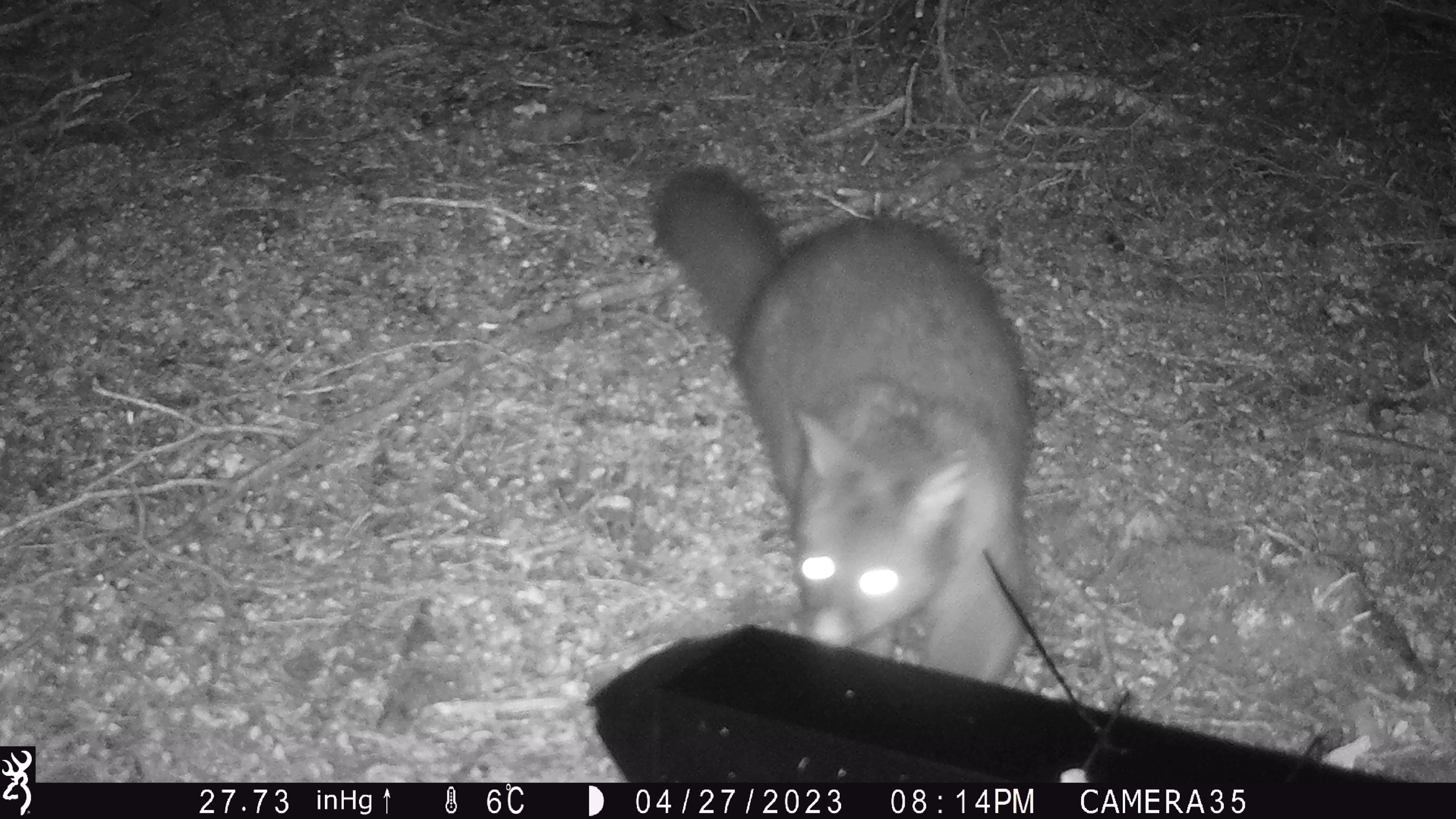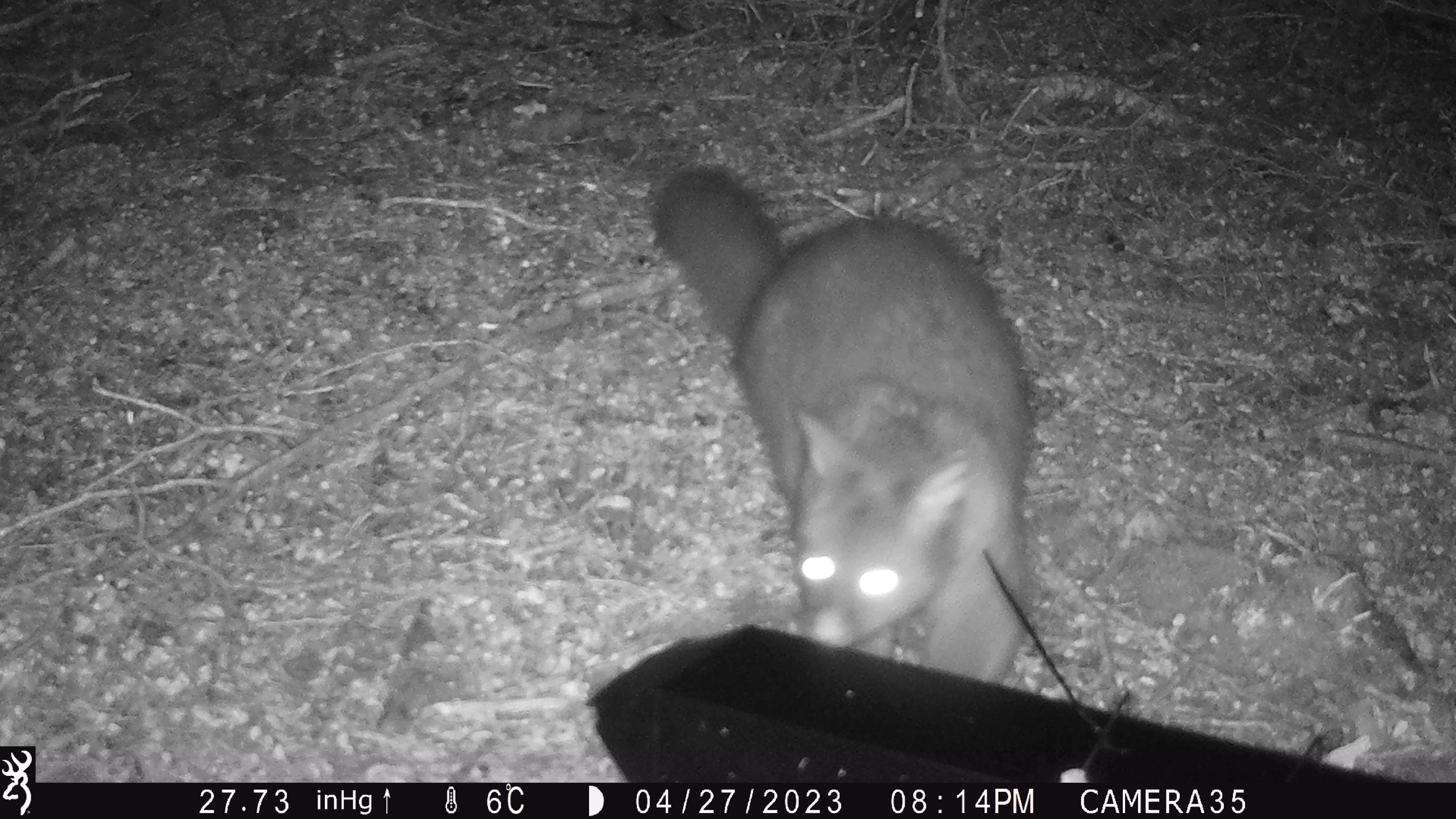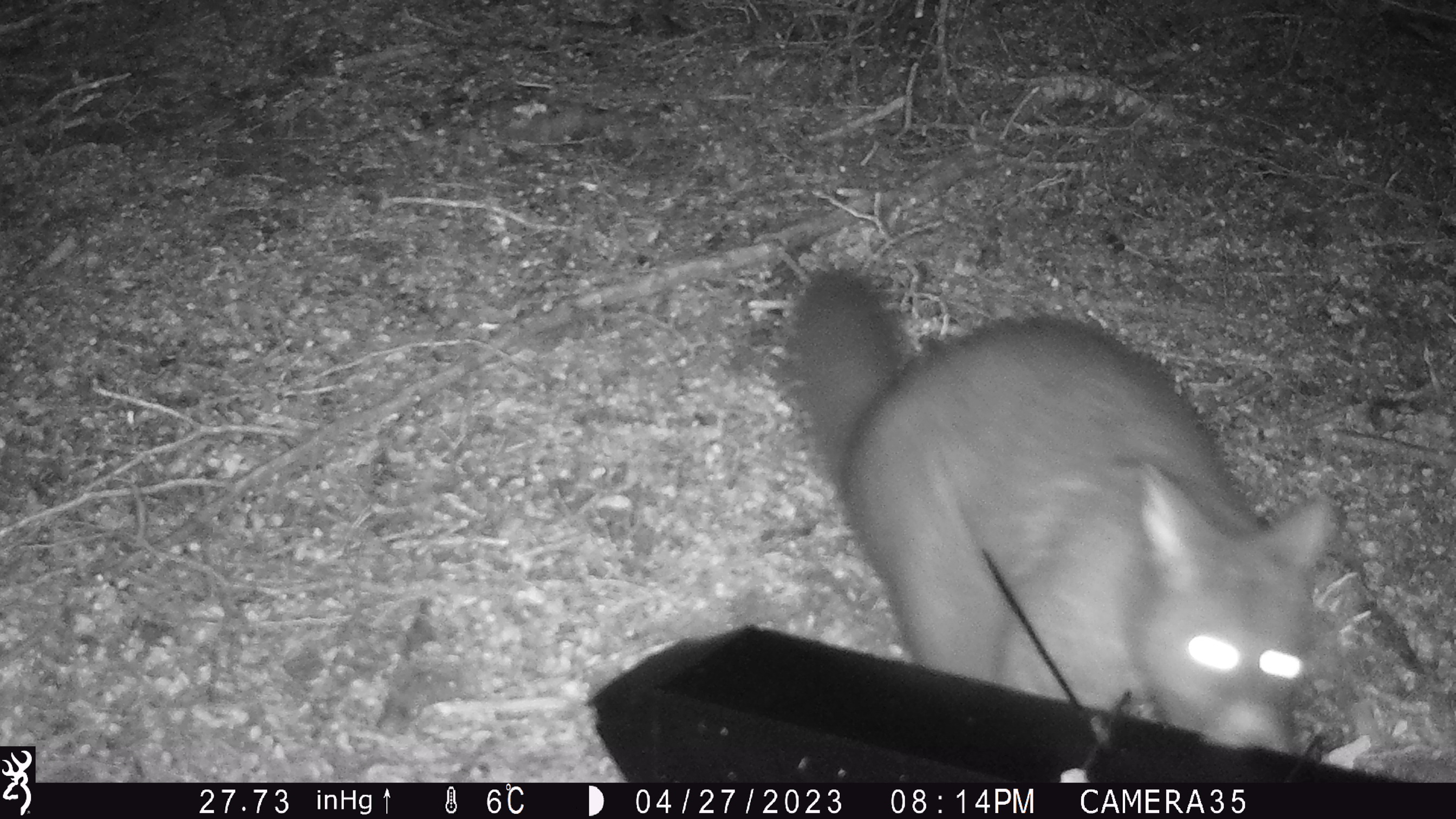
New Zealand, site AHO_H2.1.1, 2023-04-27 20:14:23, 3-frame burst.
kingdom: Animalia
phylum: Chordata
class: Mammalia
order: Diprotodontia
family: Phalangeridae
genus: Trichosurus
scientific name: Trichosurus vulpecula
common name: common brushtail possum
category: possum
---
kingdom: Animalia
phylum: Chordata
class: Mammalia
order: Carnivora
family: Mustelidae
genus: Mustela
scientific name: Mustela erminea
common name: stoat